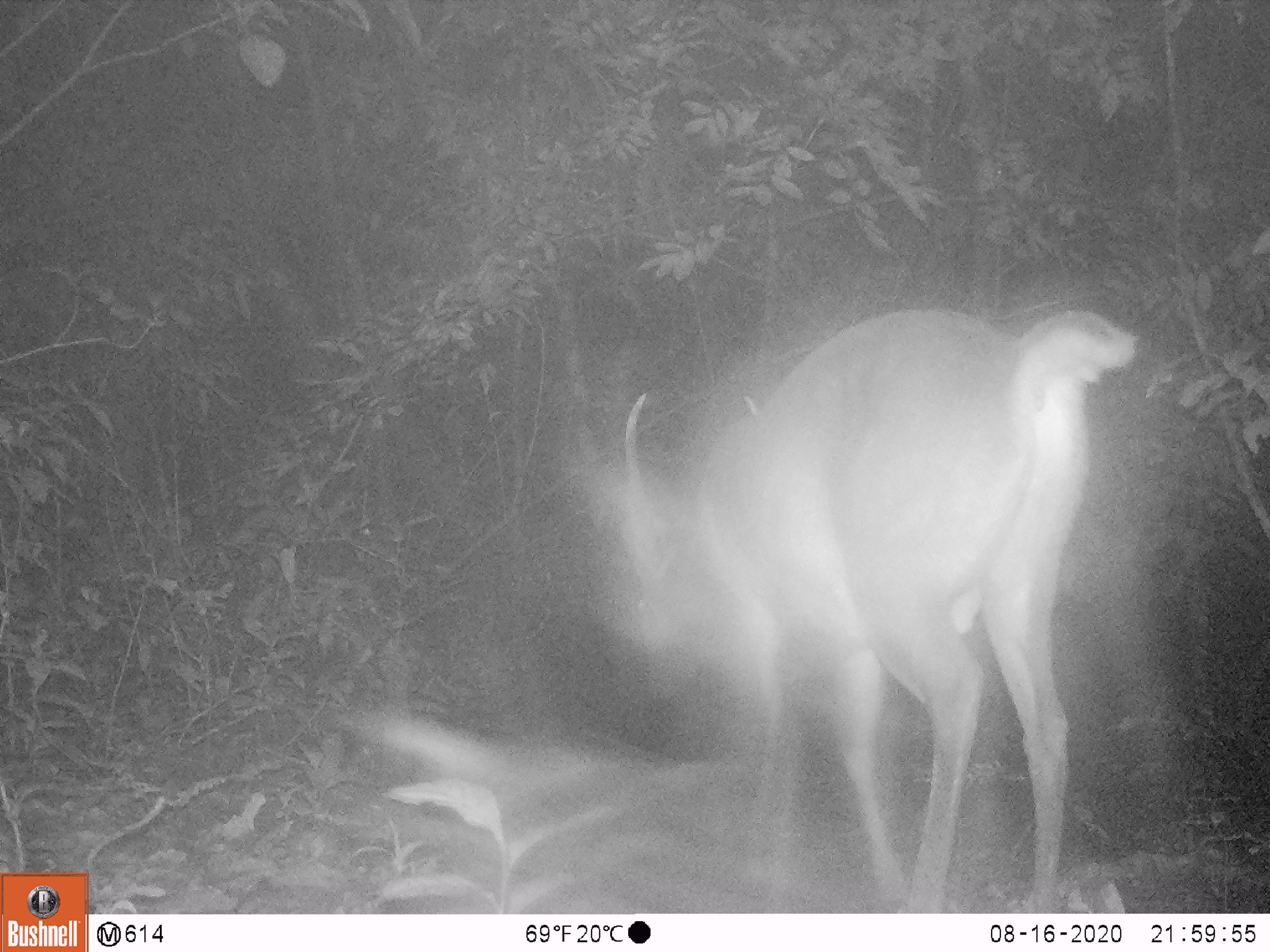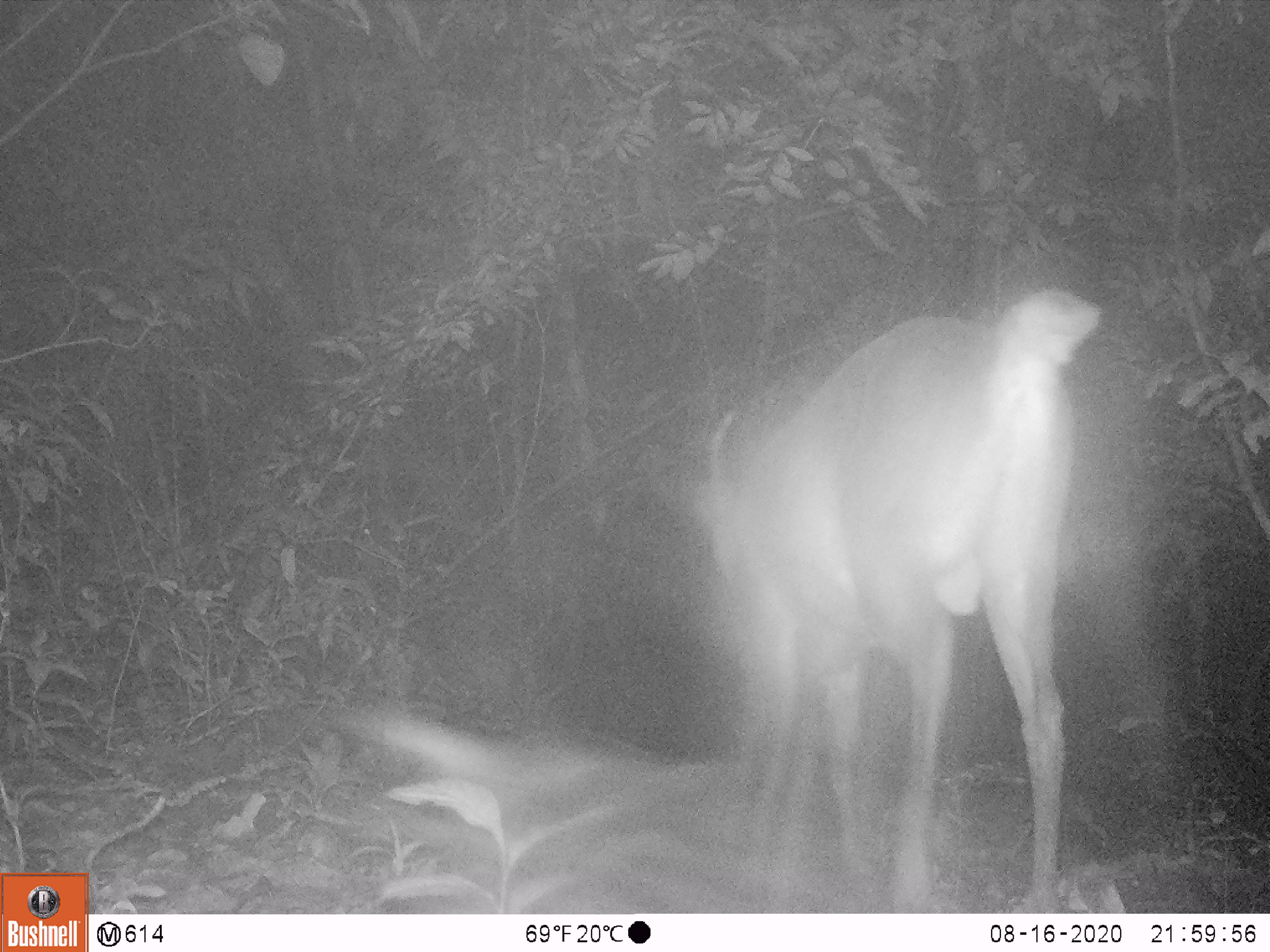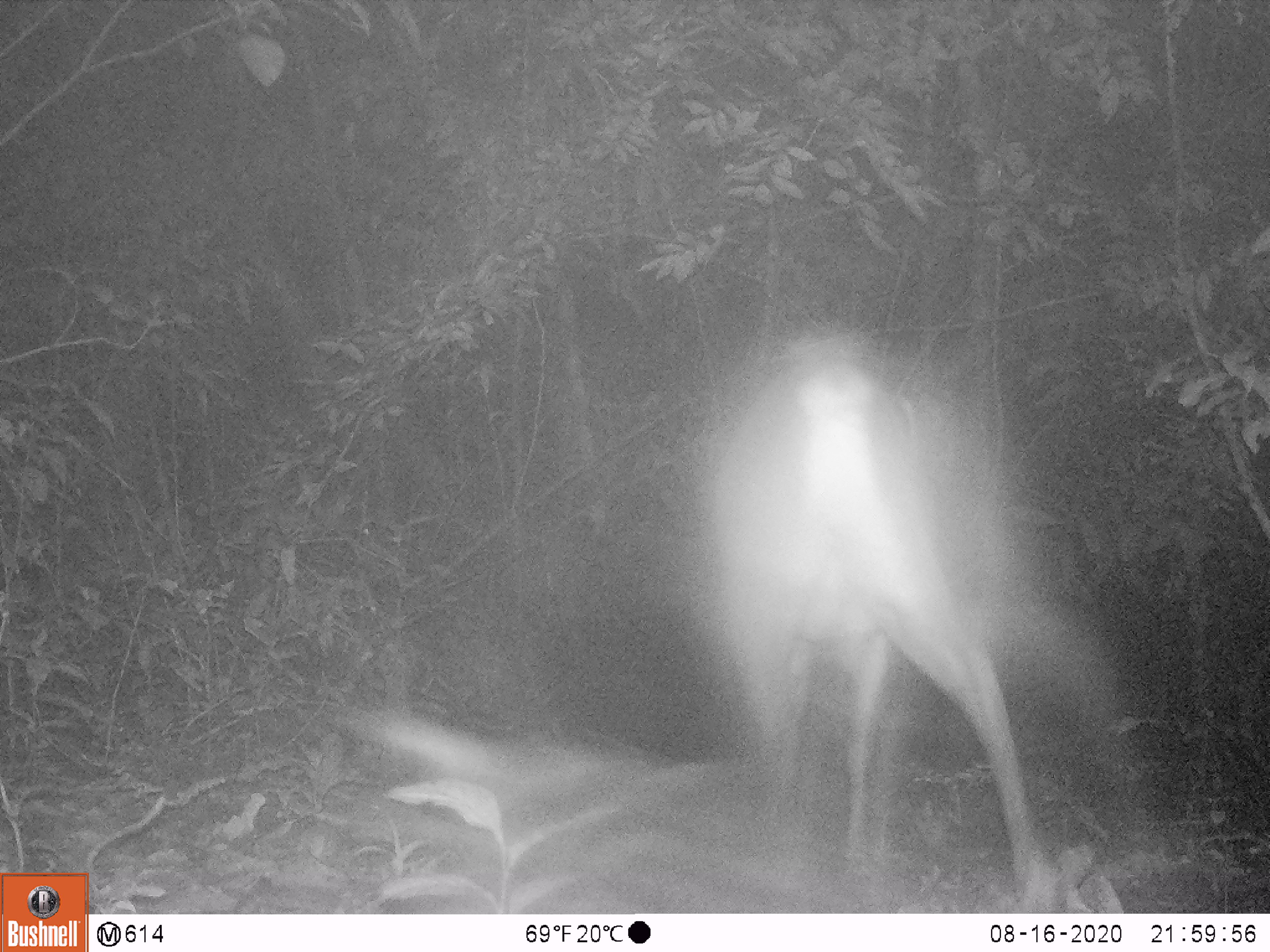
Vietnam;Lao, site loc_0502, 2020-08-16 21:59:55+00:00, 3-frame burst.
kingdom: Animalia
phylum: Chordata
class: Mammalia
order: Artiodactyla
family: Cervidae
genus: Muntiacus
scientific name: Muntiacus vuquangensis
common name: large-antlered muntjac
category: large antlered muntjac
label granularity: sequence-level